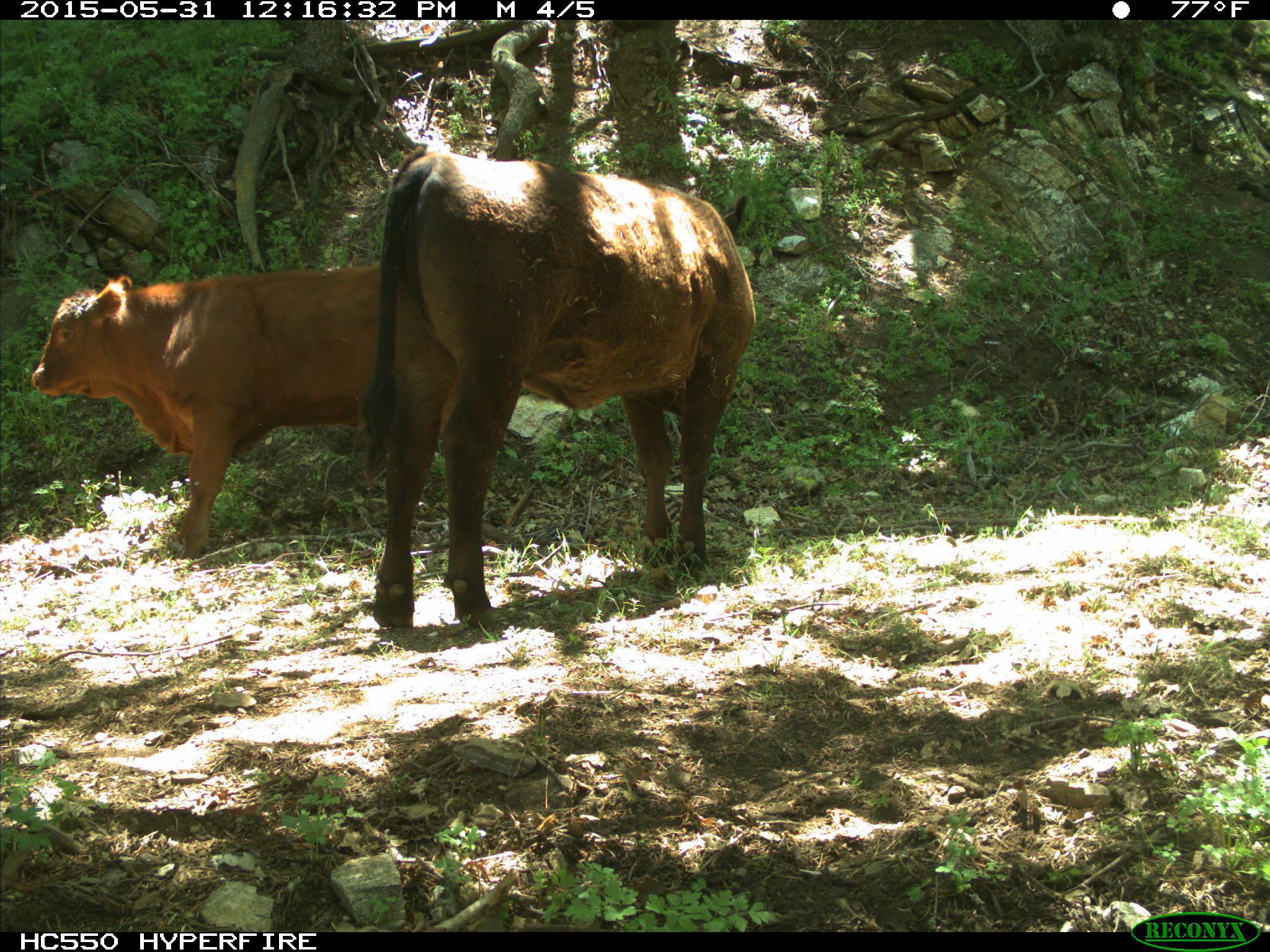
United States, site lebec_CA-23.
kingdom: Animalia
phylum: Chordata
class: Mammalia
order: Artiodactyla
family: Bovidae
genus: Bos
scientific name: Bos taurus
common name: domestic cow